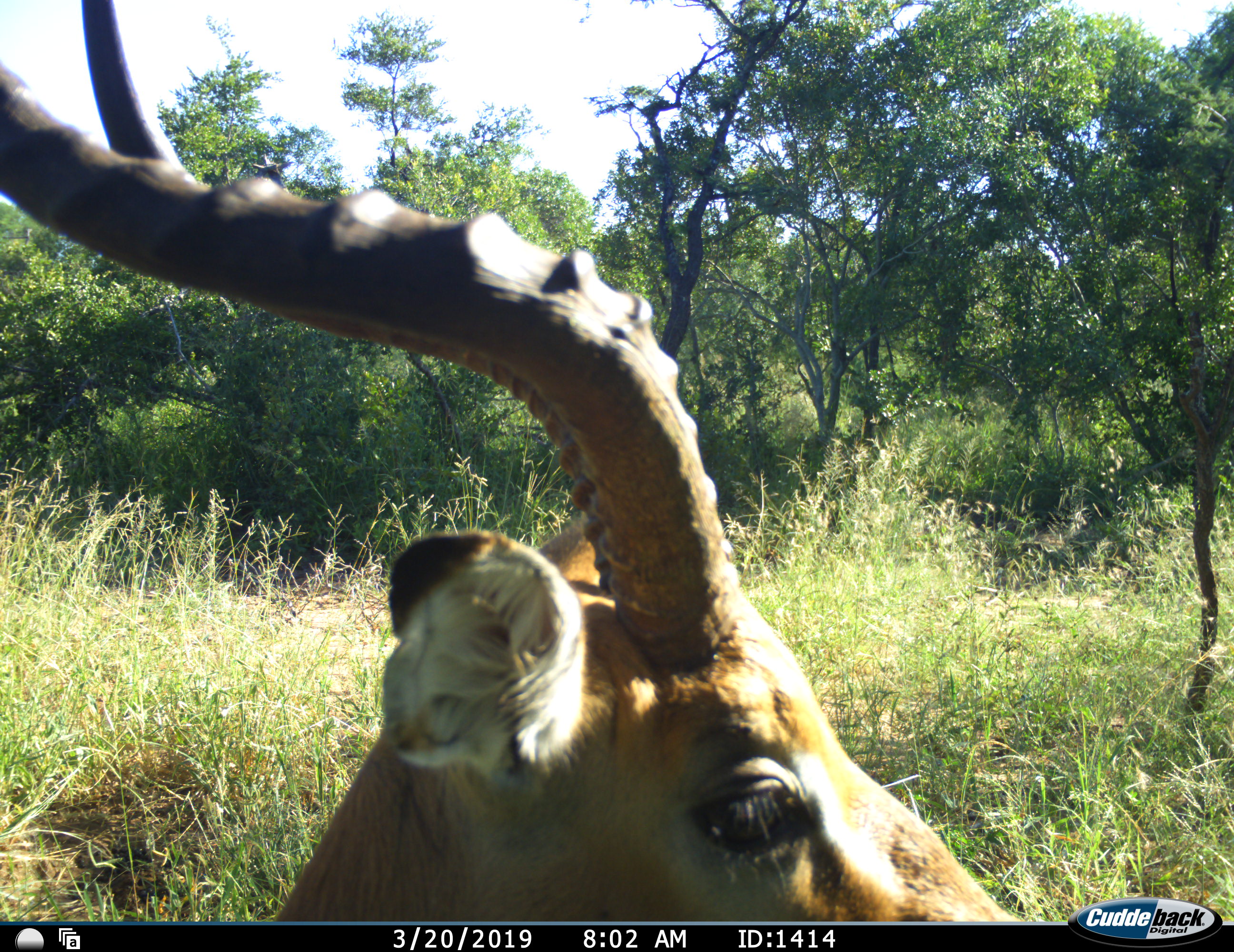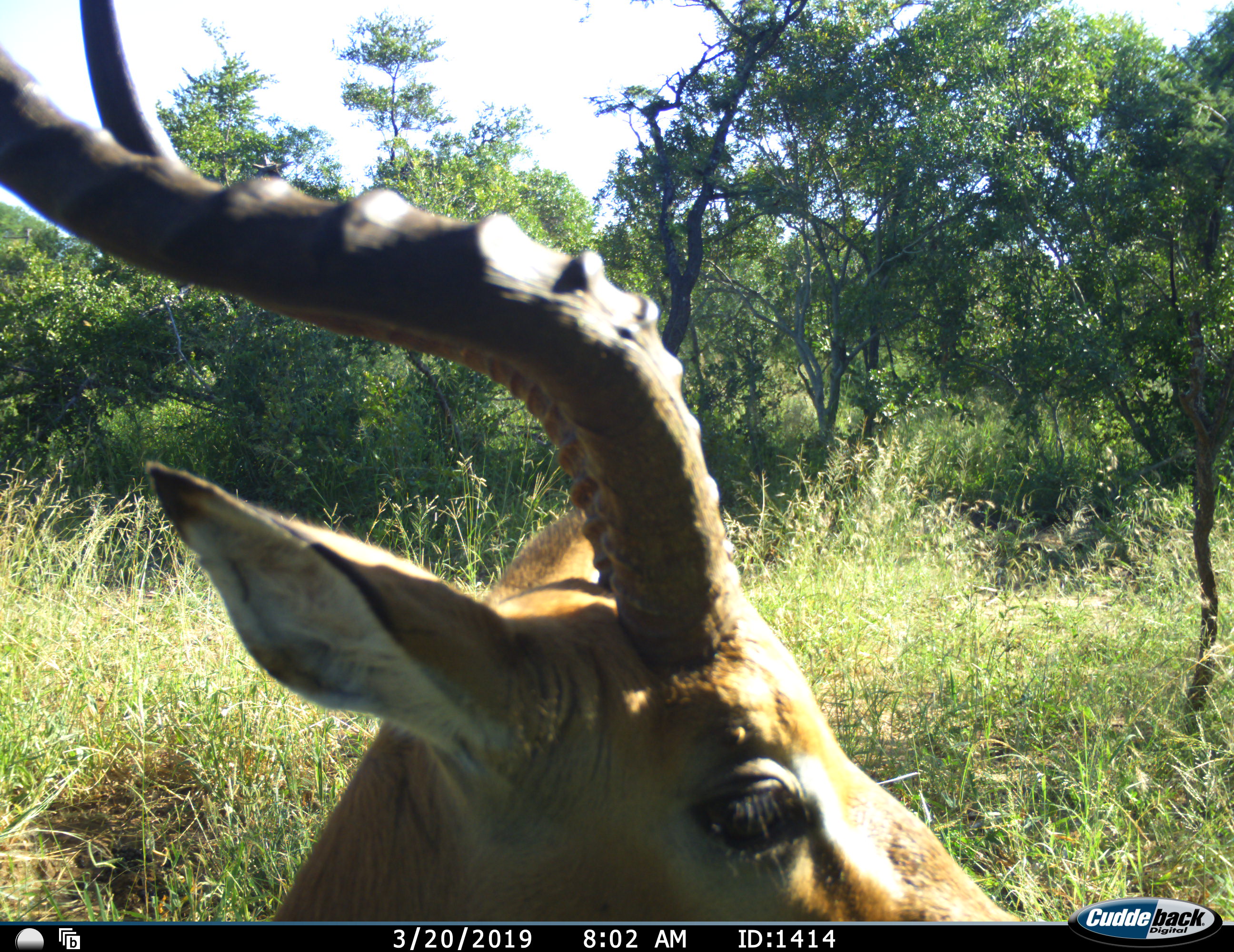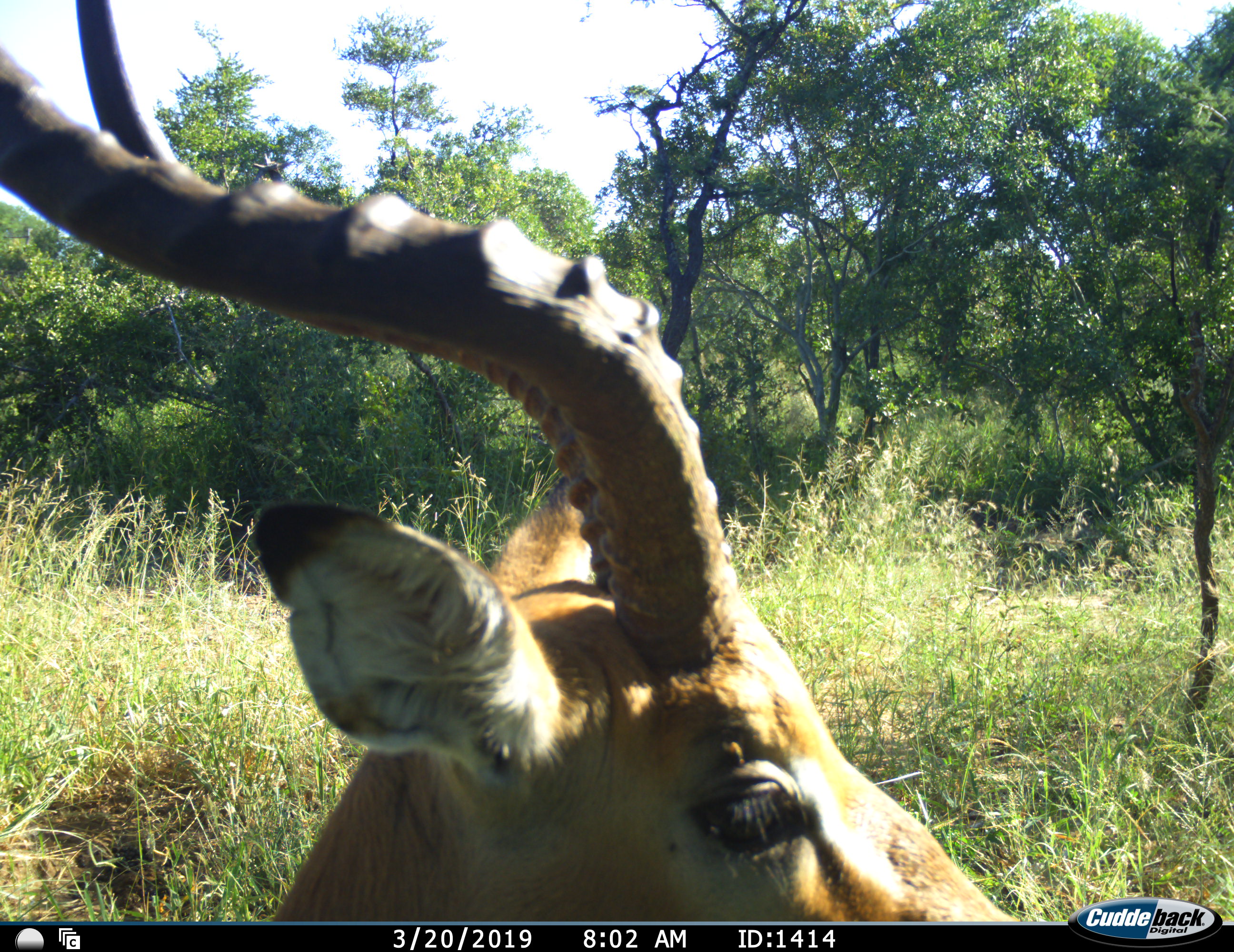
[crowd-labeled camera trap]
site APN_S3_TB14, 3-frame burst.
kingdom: Animalia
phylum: Chordata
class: Mammalia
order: Artiodactyla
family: Bovidae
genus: Aepyceros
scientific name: Aepyceros melampus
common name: impala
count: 1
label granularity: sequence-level